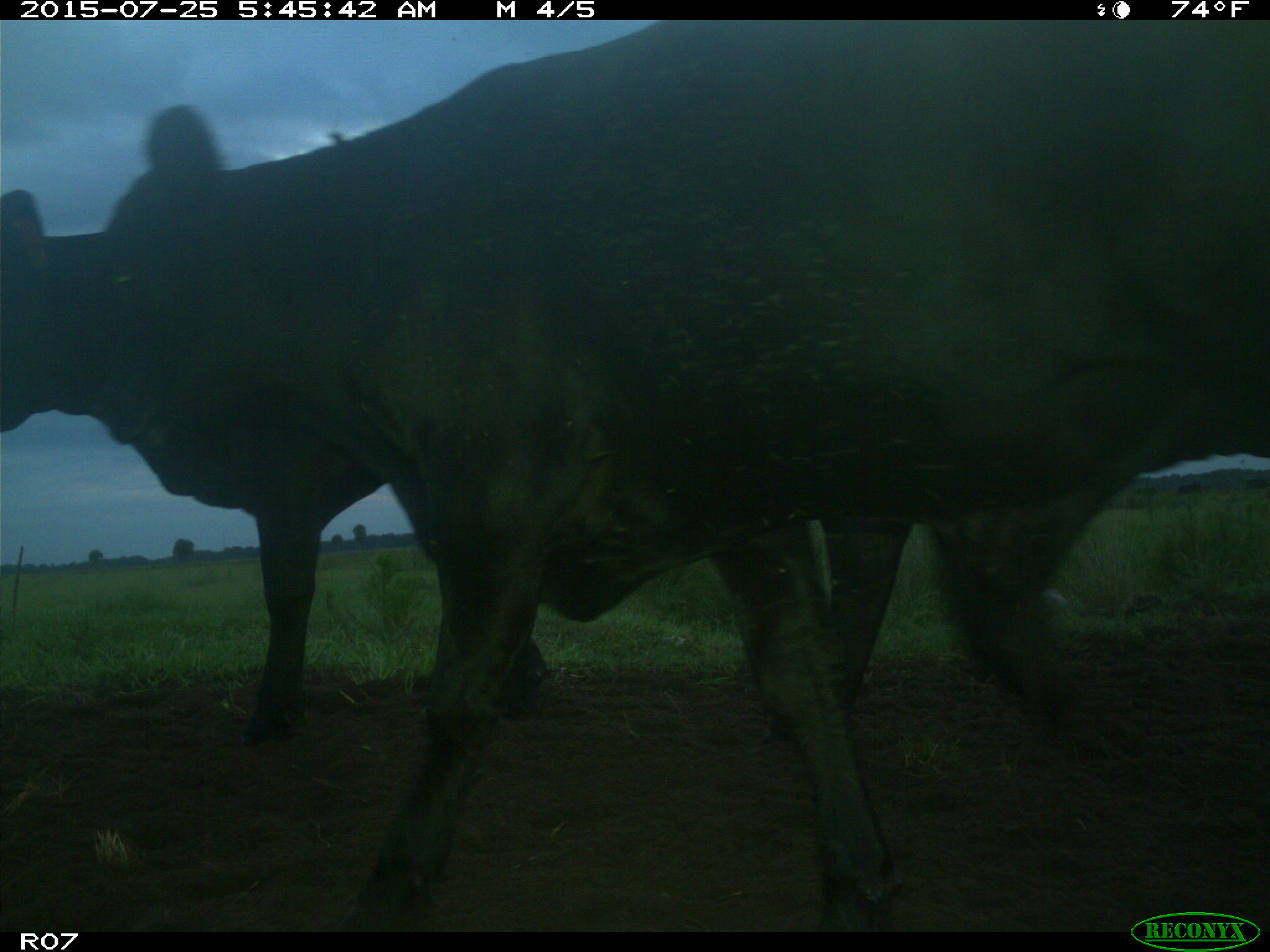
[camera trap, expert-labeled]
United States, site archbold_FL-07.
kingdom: Animalia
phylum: Chordata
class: Mammalia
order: Artiodactyla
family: Bovidae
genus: Bos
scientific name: Bos taurus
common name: domestic cow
Bos taurus (domestic cow).